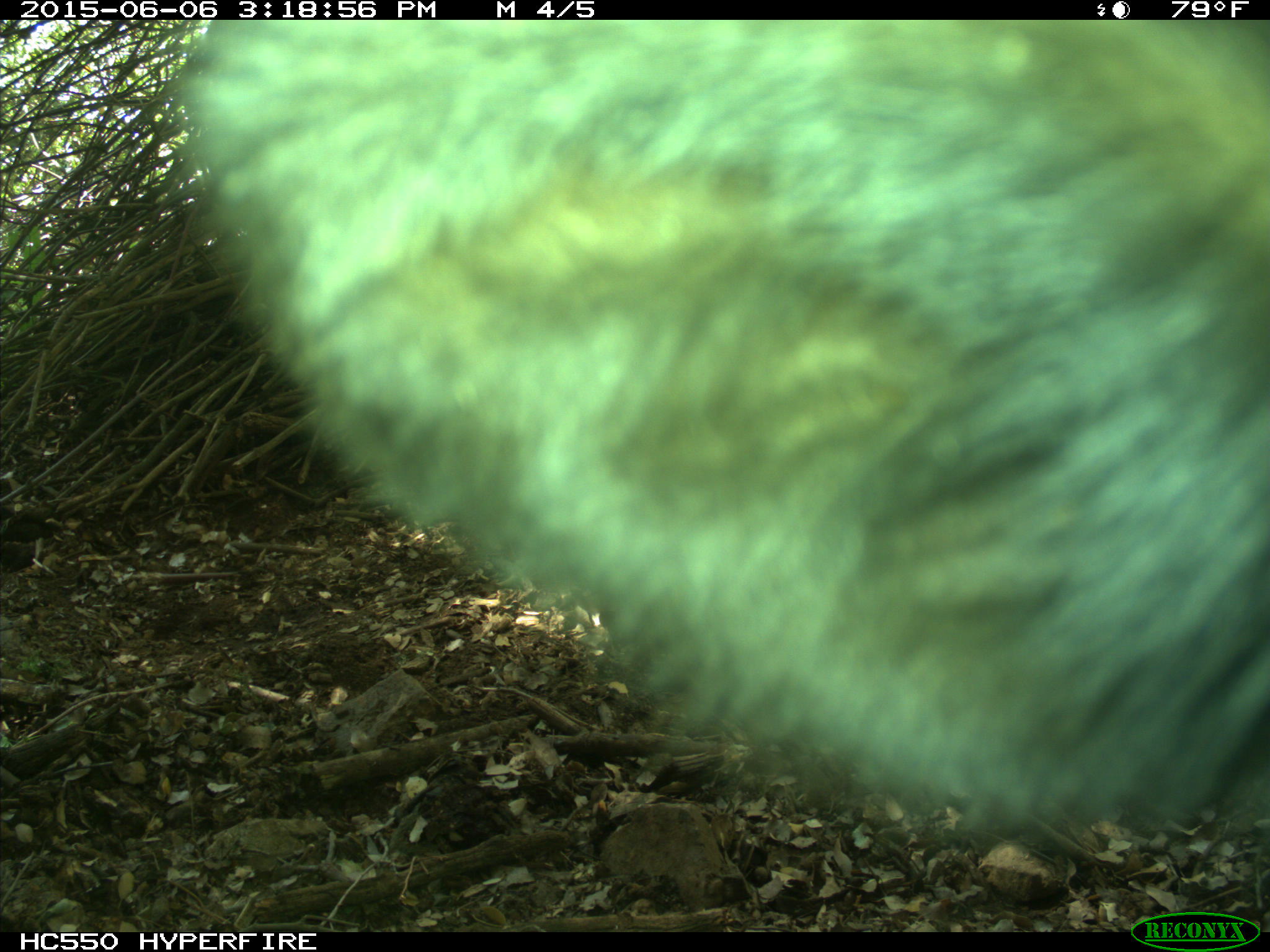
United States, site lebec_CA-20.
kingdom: Animalia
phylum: Chordata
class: Mammalia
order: Artiodactyla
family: Bovidae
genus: Bos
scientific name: Bos taurus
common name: domestic cow